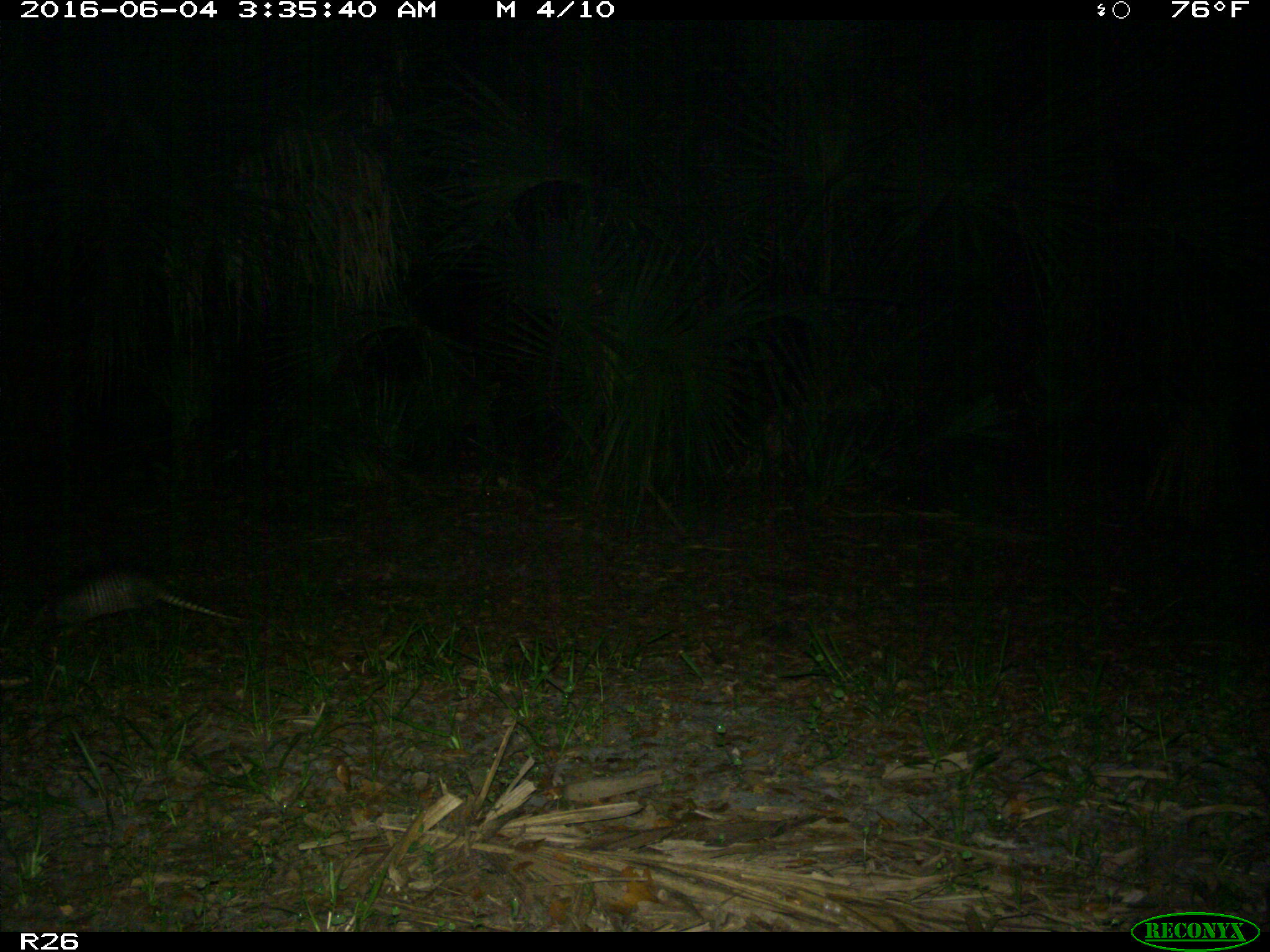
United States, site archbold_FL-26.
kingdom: Animalia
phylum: Chordata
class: Mammalia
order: Cingulata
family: Dasypodidae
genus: Dasypus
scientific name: Dasypus novemcinctus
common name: nine-banded armadillo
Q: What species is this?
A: Dasypus novemcinctus (nine-banded armadillo).